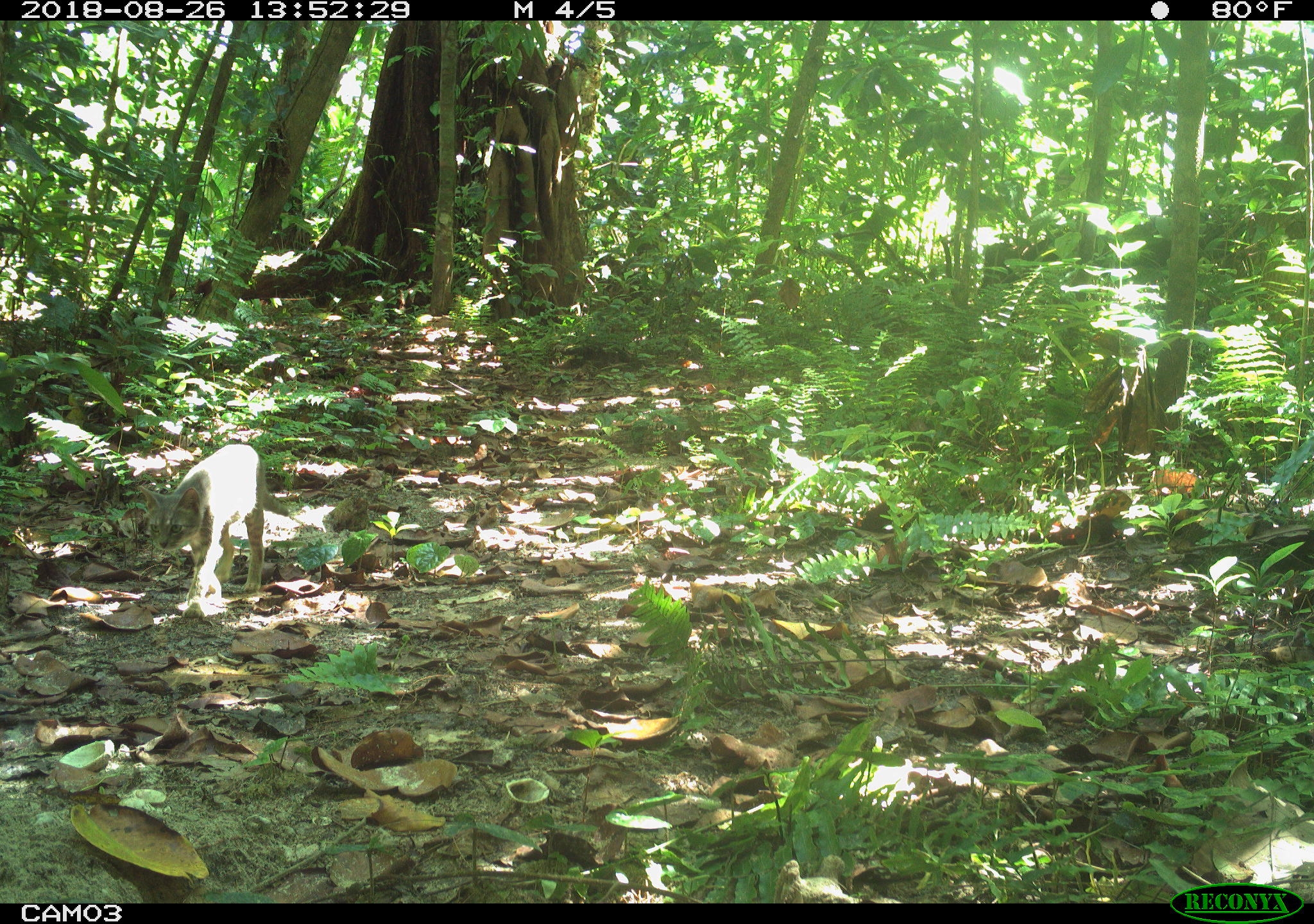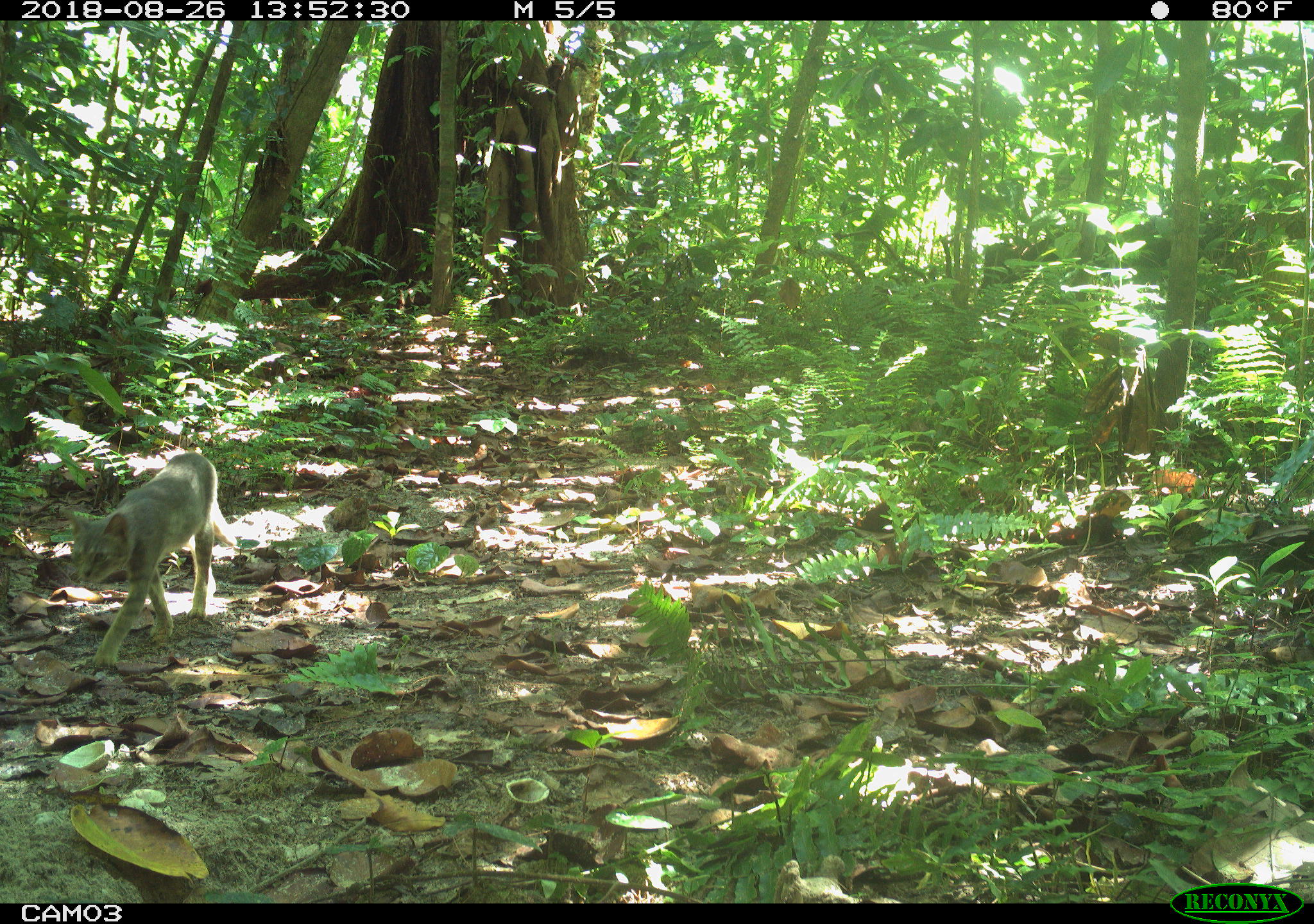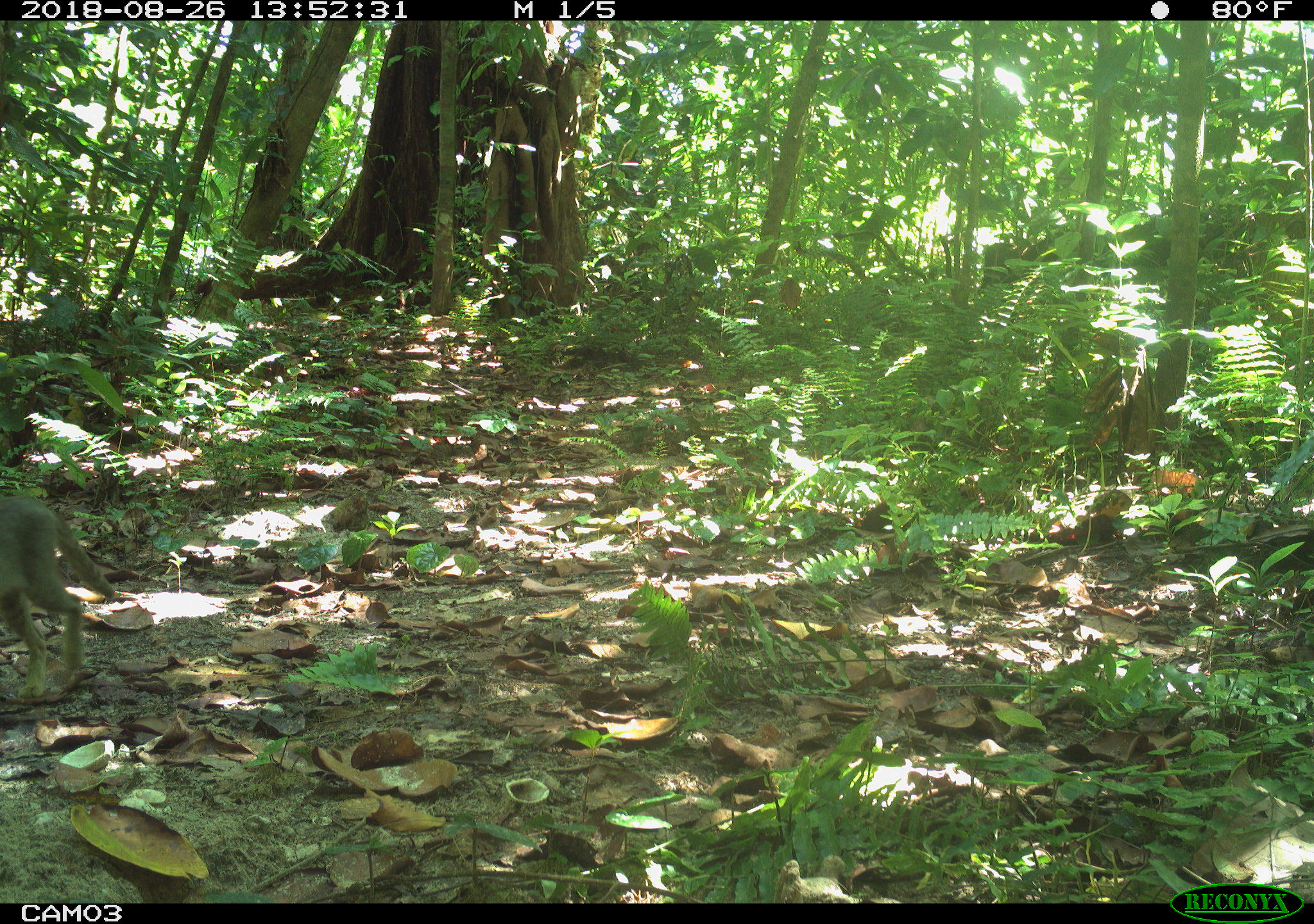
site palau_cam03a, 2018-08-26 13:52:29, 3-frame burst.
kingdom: Animalia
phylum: Chordata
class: Mammalia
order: Carnivora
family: Felidae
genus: Felis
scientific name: Felis catus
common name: cat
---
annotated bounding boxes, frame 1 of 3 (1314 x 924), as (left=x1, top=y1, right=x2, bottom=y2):
cat: (left=134, top=436, right=302, bottom=612)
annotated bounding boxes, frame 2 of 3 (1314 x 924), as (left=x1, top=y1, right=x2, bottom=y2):
cat: (left=62, top=447, right=250, bottom=676)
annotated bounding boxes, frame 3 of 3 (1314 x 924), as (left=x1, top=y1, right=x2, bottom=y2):
cat: (left=0, top=483, right=135, bottom=705)